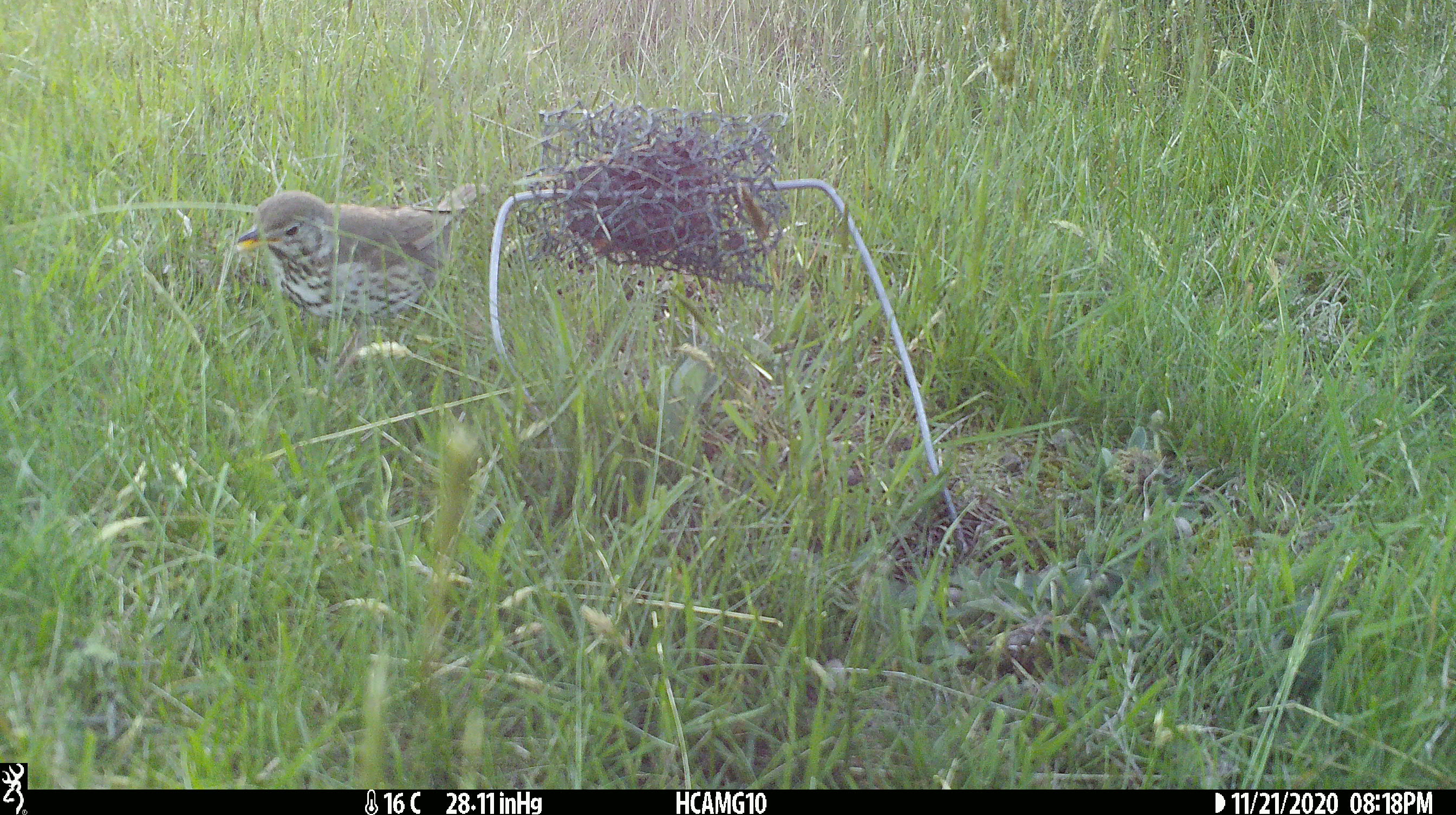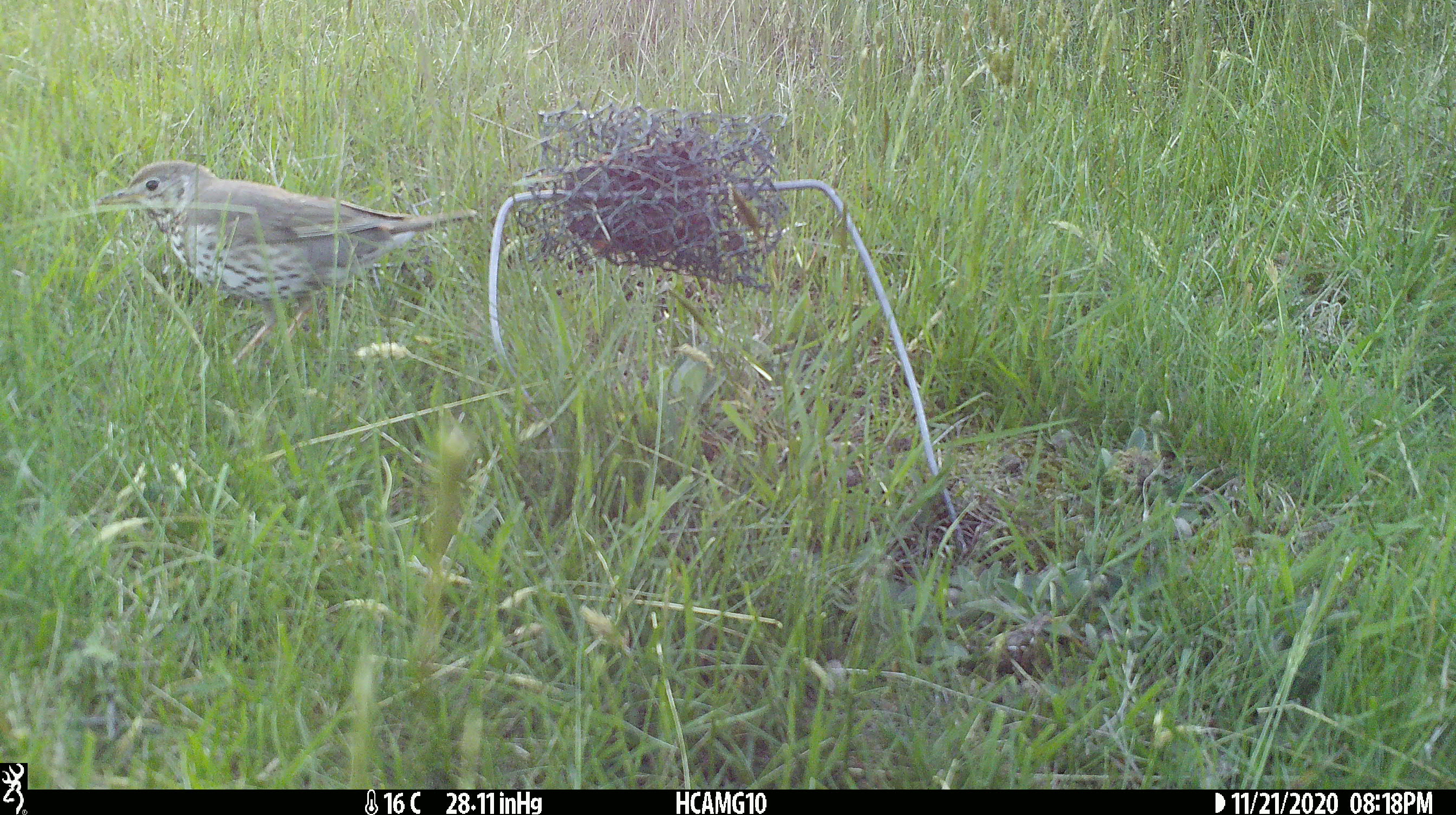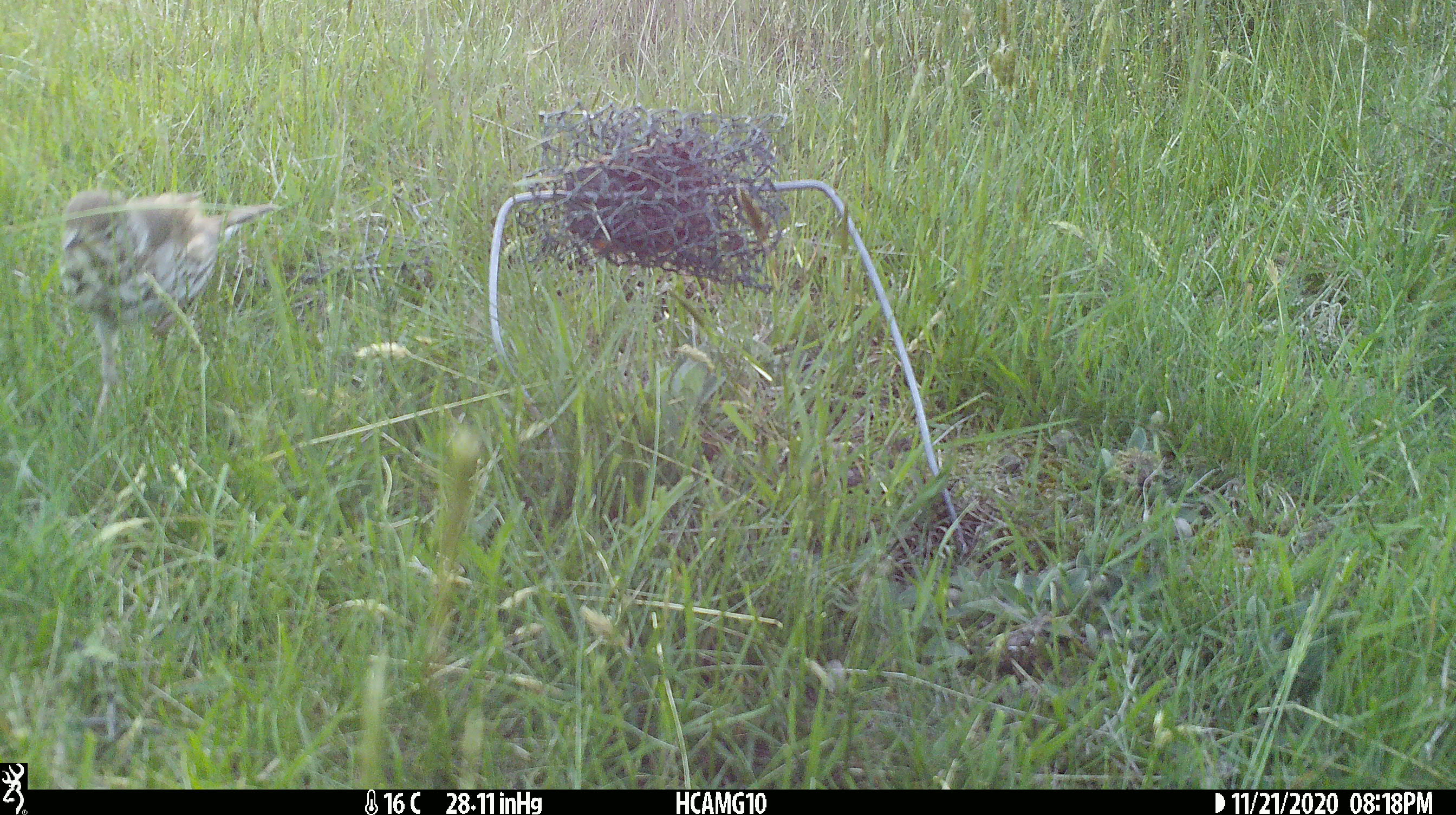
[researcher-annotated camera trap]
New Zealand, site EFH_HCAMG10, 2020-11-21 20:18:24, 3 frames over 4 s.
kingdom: Animalia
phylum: Chordata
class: Aves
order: Passeriformes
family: Turdidae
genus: Turdus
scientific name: Turdus philomelos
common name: song thrush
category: thrush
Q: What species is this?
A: Thrush (song thrush) (Turdus philomelos).